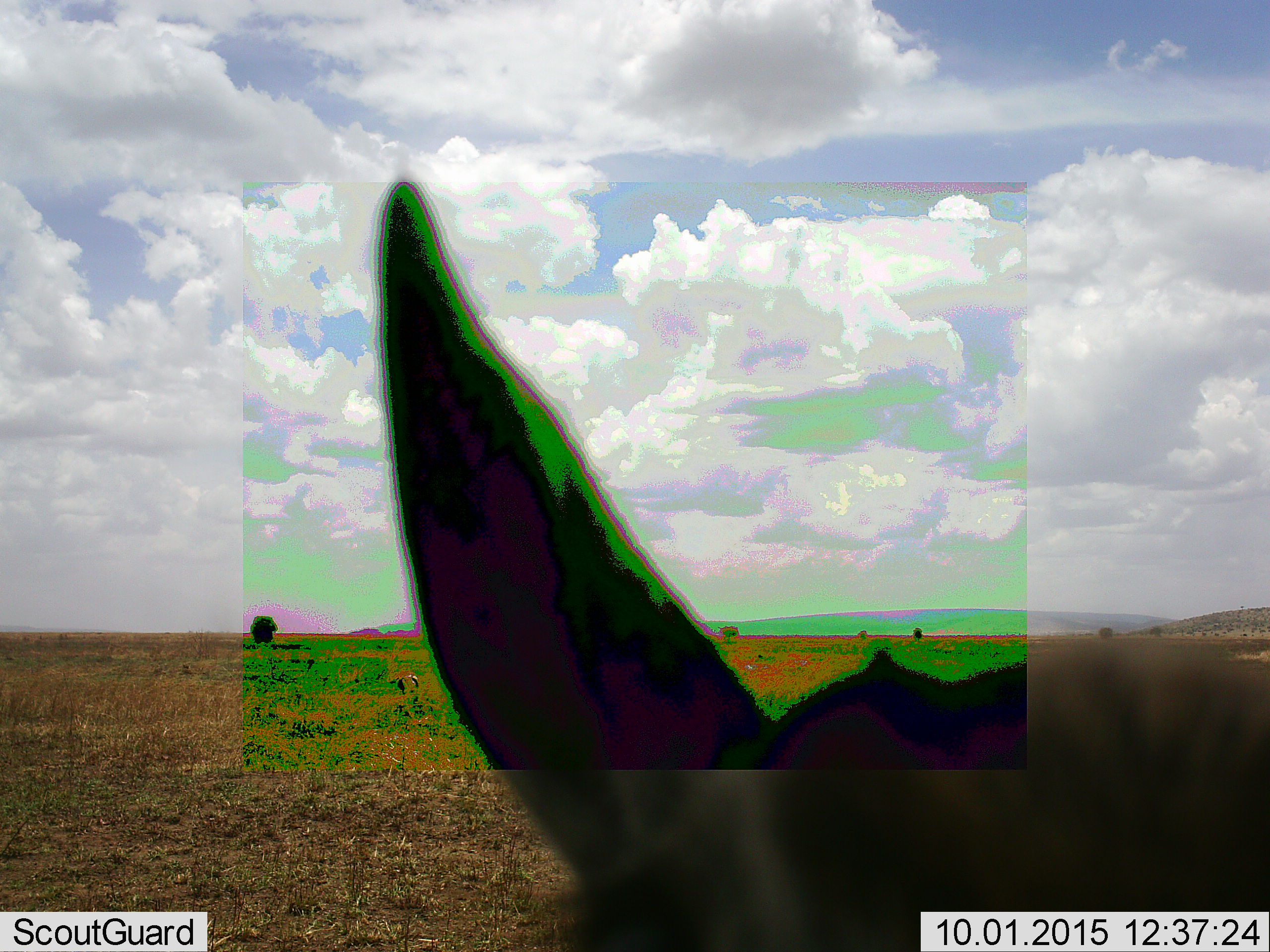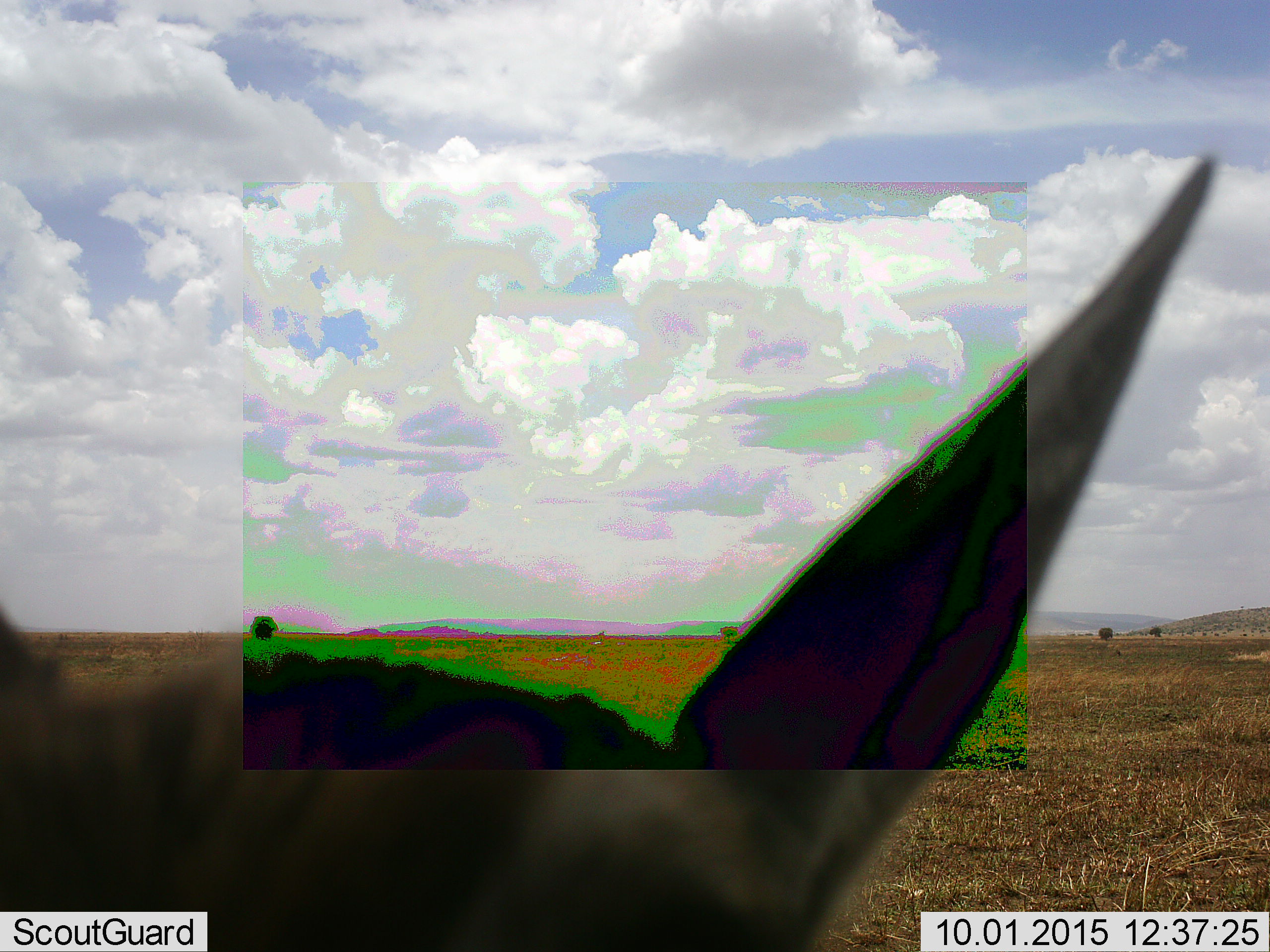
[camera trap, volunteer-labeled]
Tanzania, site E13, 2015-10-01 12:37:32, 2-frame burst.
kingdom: Animalia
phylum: Chordata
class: Mammalia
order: Artiodactyla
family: Bovidae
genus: Eudorcas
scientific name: Eudorcas thomsonii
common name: thomson's gazelle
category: gazellethomsons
Gazellethomsons (thomson's gazelle) (Eudorcas thomsonii), count 1. Behavior (volunteer vote fractions): standing 80%, resting 0%, moving 20%, interacting 20%. Young present (vote fraction): 40%. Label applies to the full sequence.